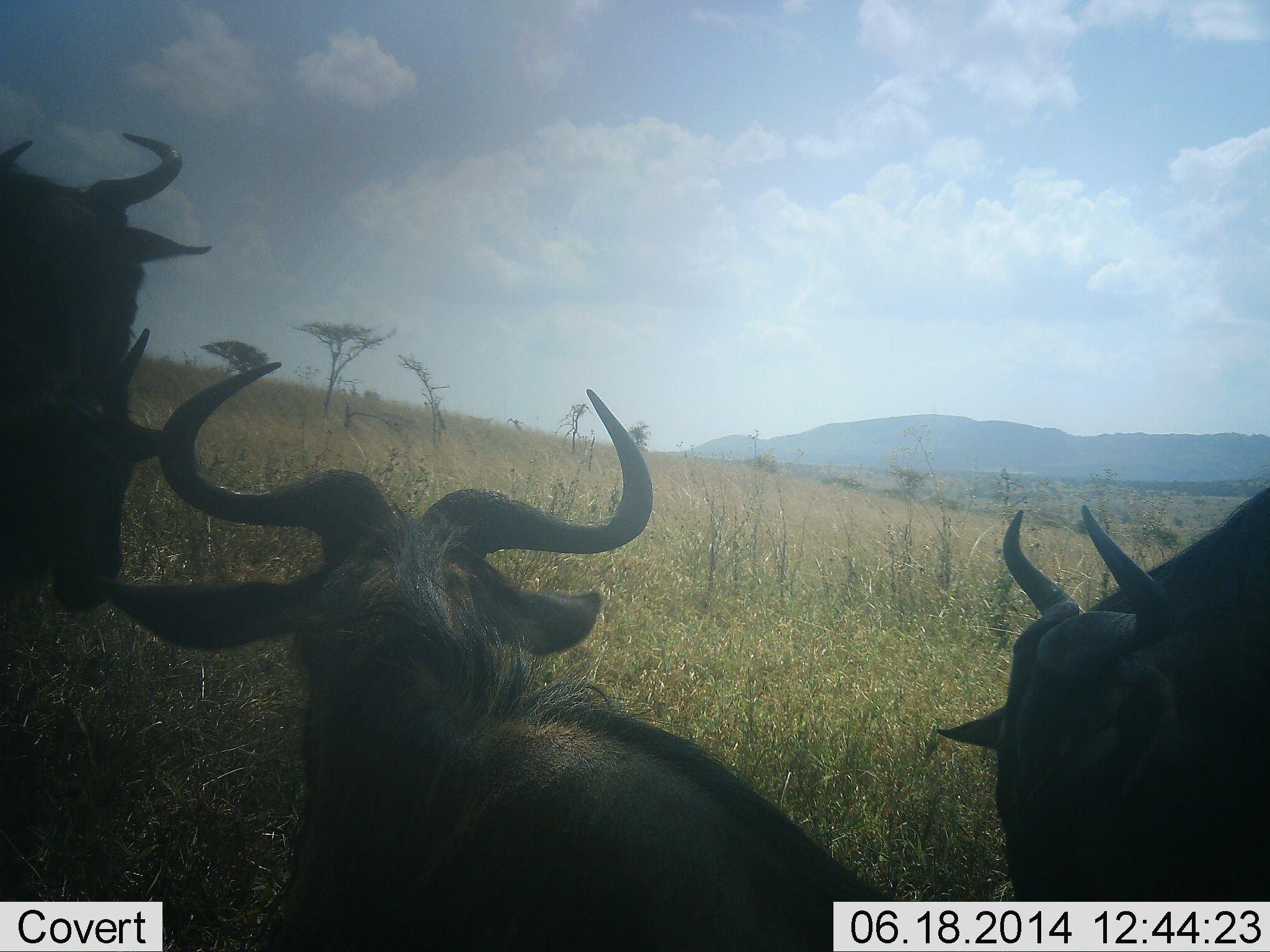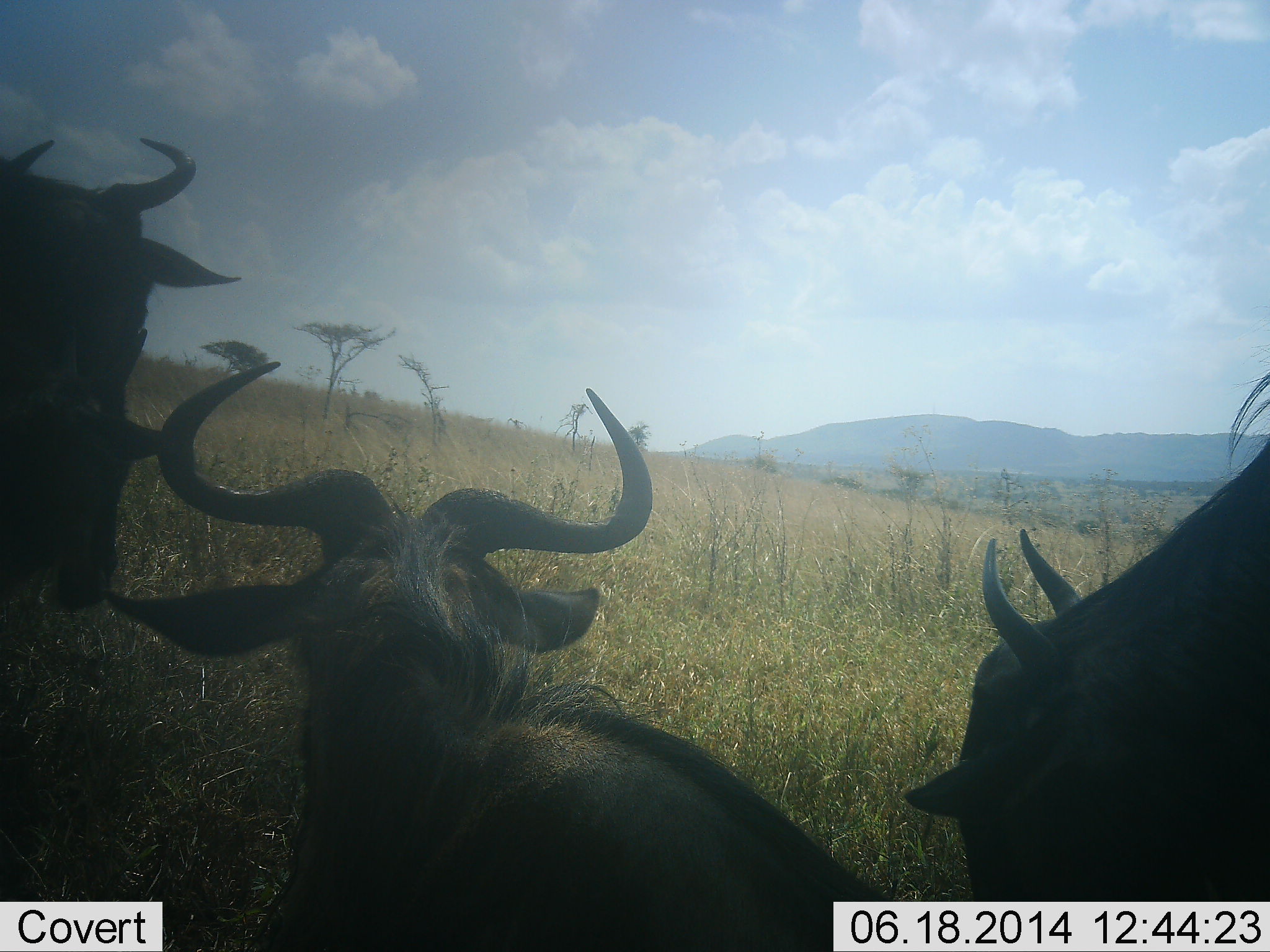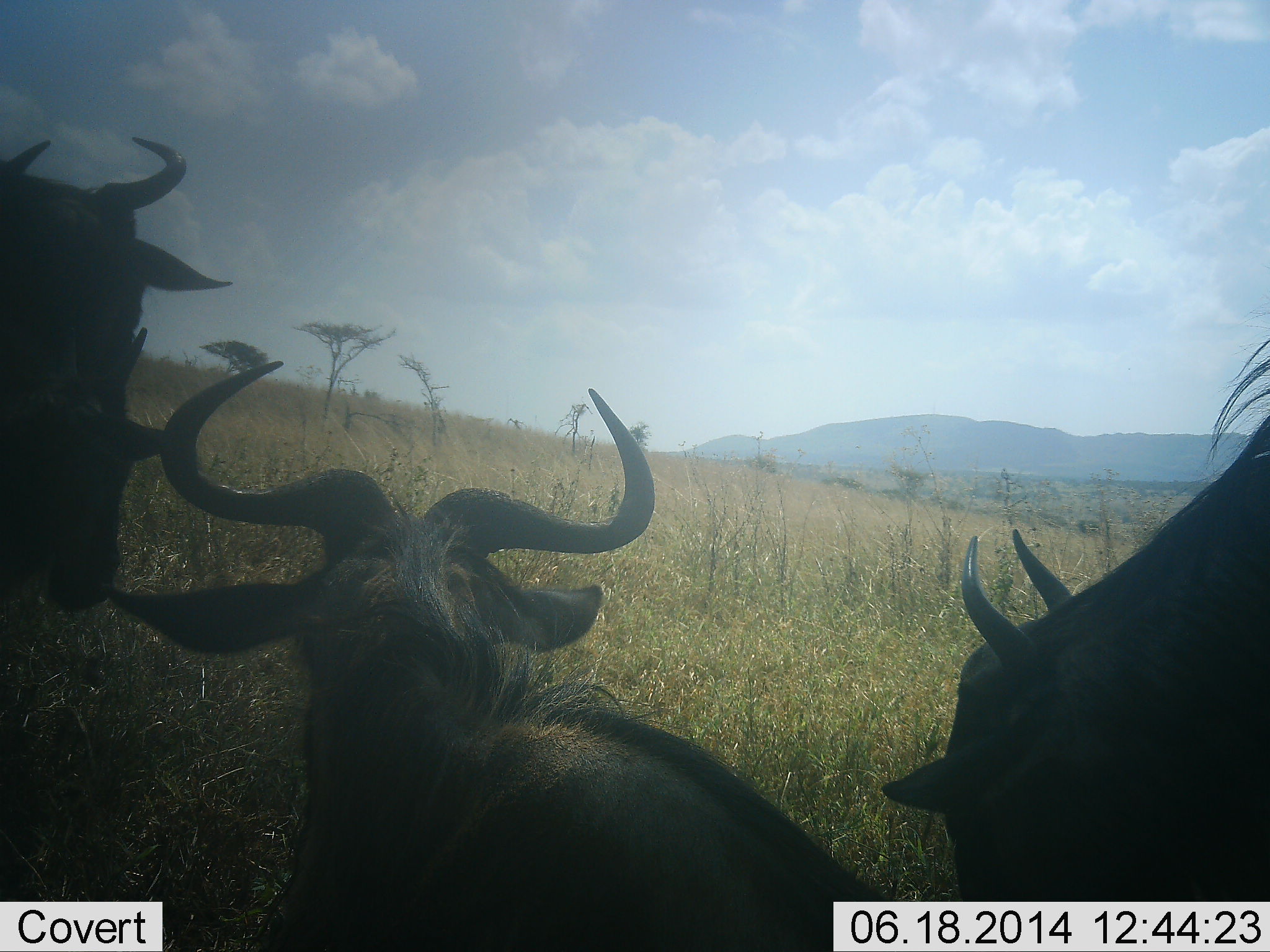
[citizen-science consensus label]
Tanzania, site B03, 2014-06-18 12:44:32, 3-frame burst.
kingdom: Animalia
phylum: Chordata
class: Mammalia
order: Artiodactyla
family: Bovidae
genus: Connochaetes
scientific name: Connochaetes taurinus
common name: blue wildebeest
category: wildebeest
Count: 4.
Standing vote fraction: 90%.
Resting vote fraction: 70%.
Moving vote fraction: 10%.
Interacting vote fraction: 0%.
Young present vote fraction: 10%.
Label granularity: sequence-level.